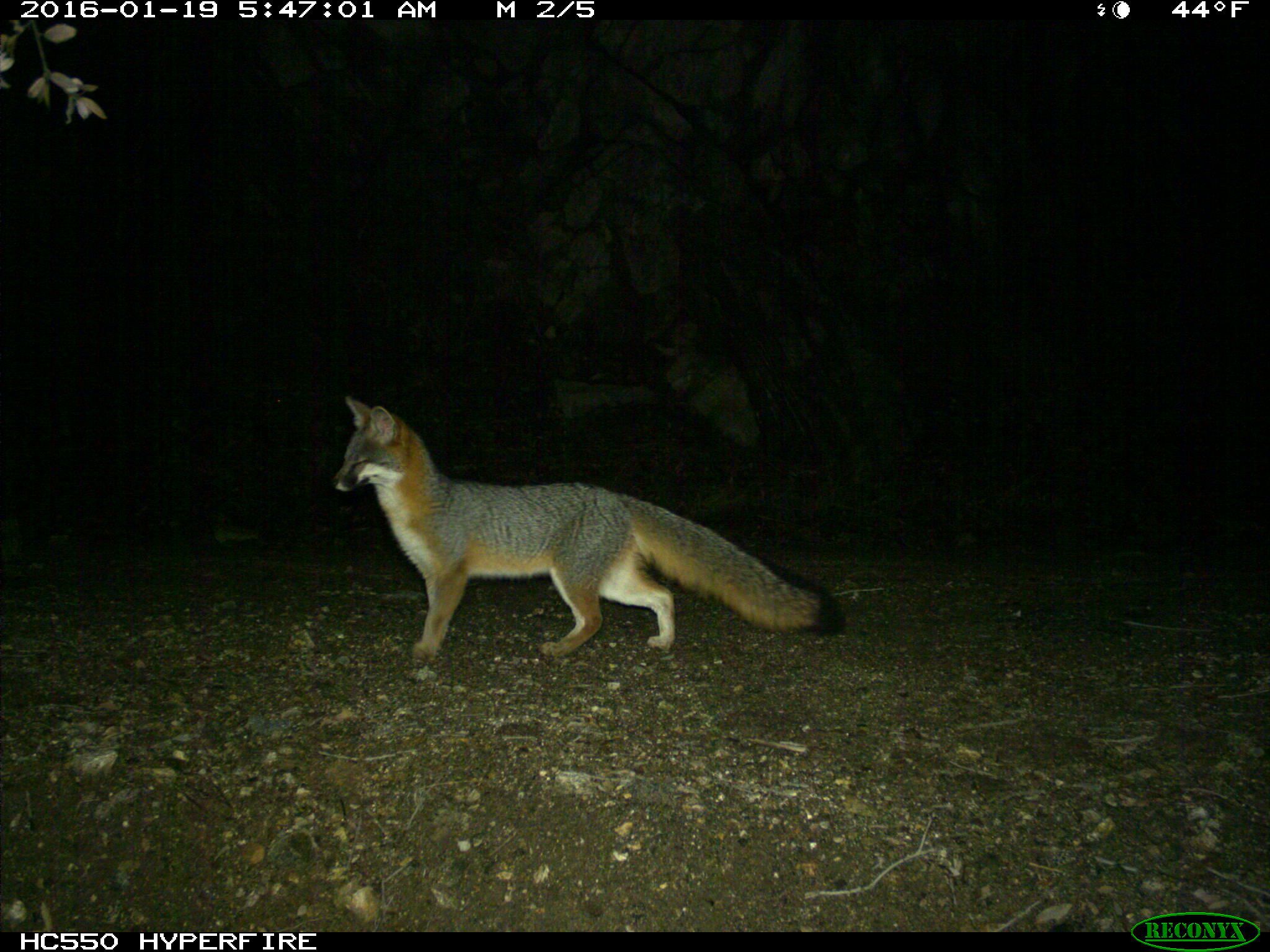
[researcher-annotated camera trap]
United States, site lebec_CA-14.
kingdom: Animalia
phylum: Chordata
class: Mammalia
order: Carnivora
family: Canidae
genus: Urocyon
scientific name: Urocyon cinereoargenteus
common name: gray fox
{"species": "Urocyon cinereoargenteus (gray fox)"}